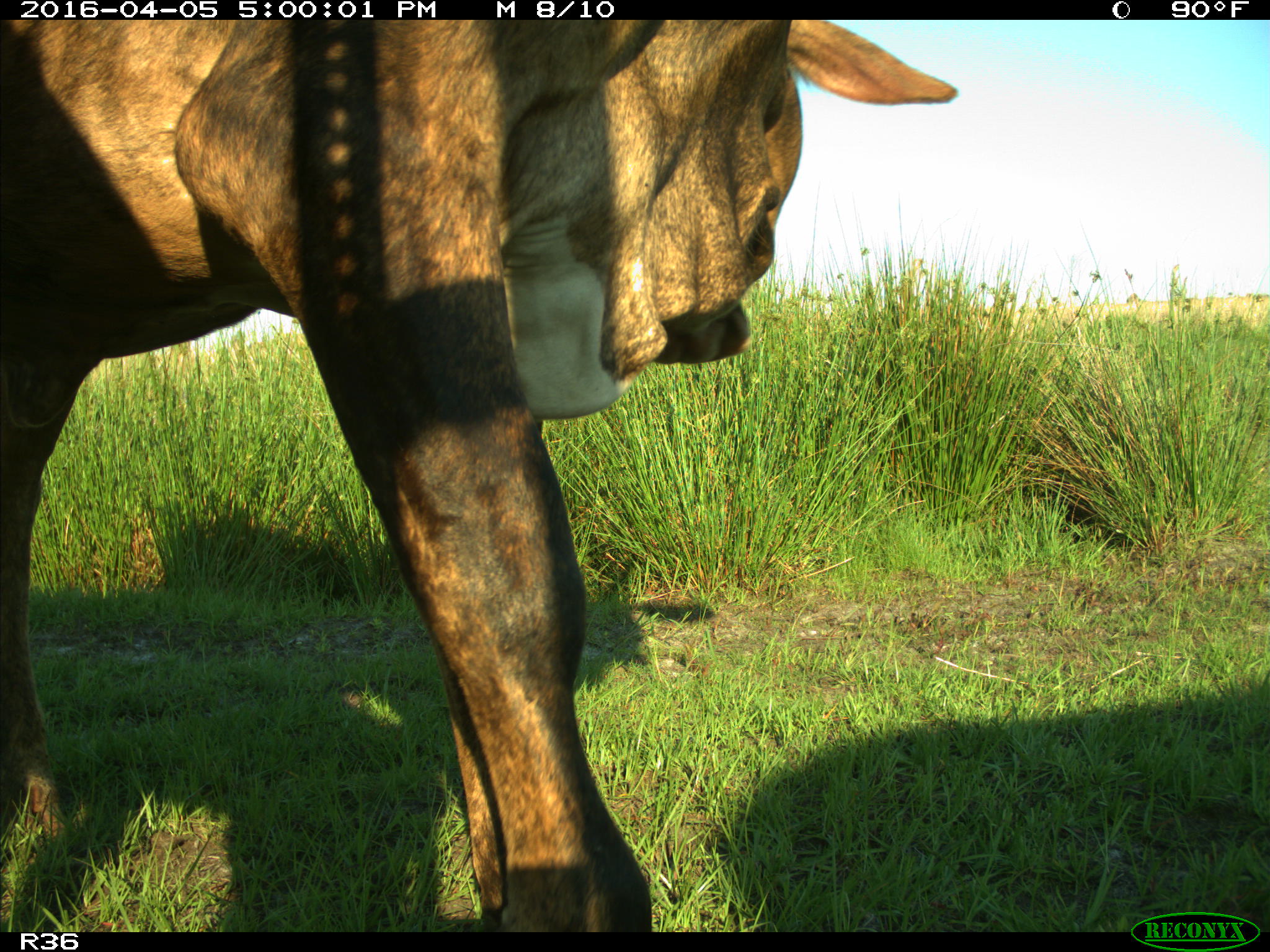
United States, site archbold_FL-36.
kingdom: Animalia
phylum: Chordata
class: Mammalia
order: Artiodactyla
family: Bovidae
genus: Bos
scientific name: Bos taurus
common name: domestic cow